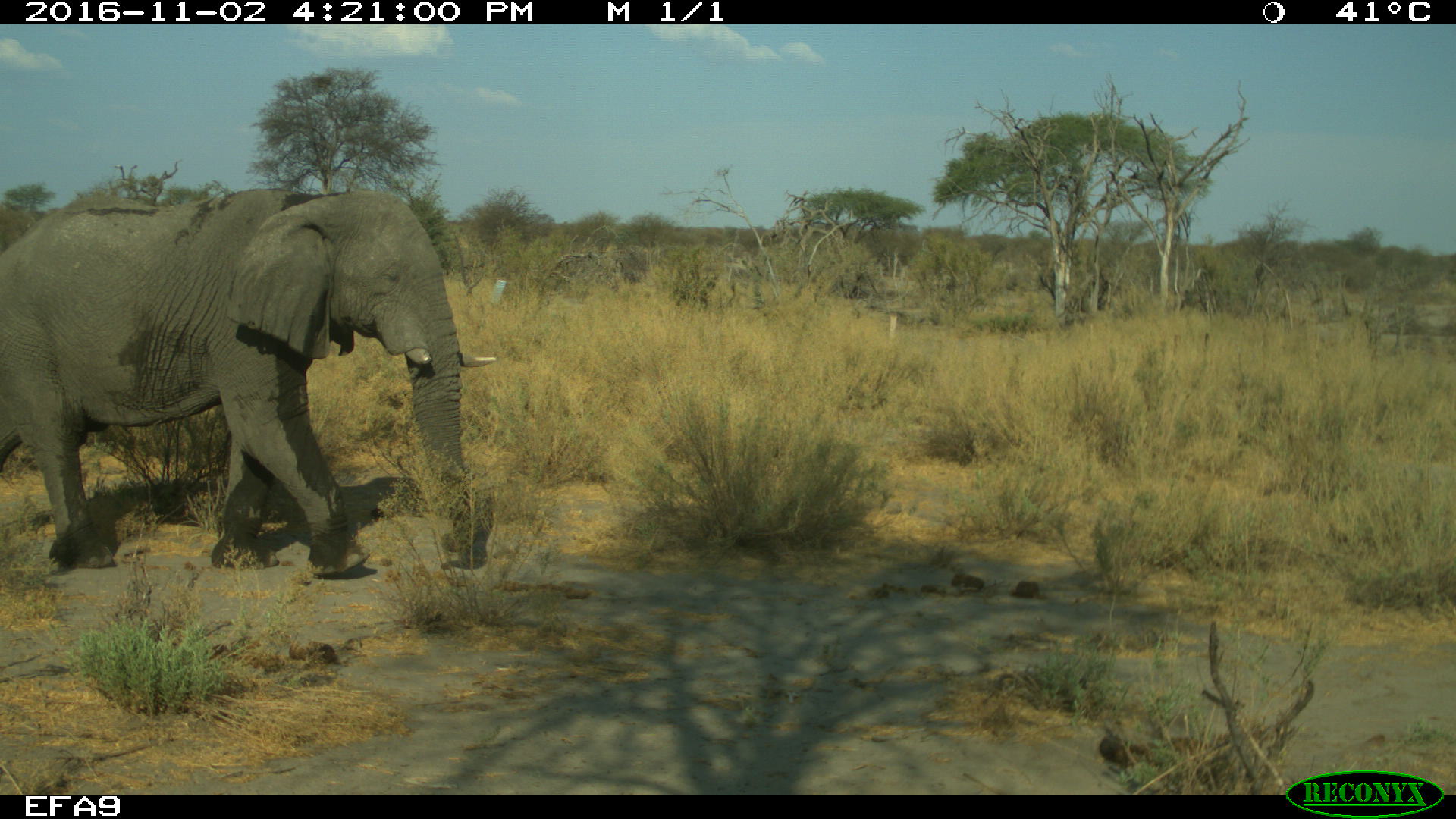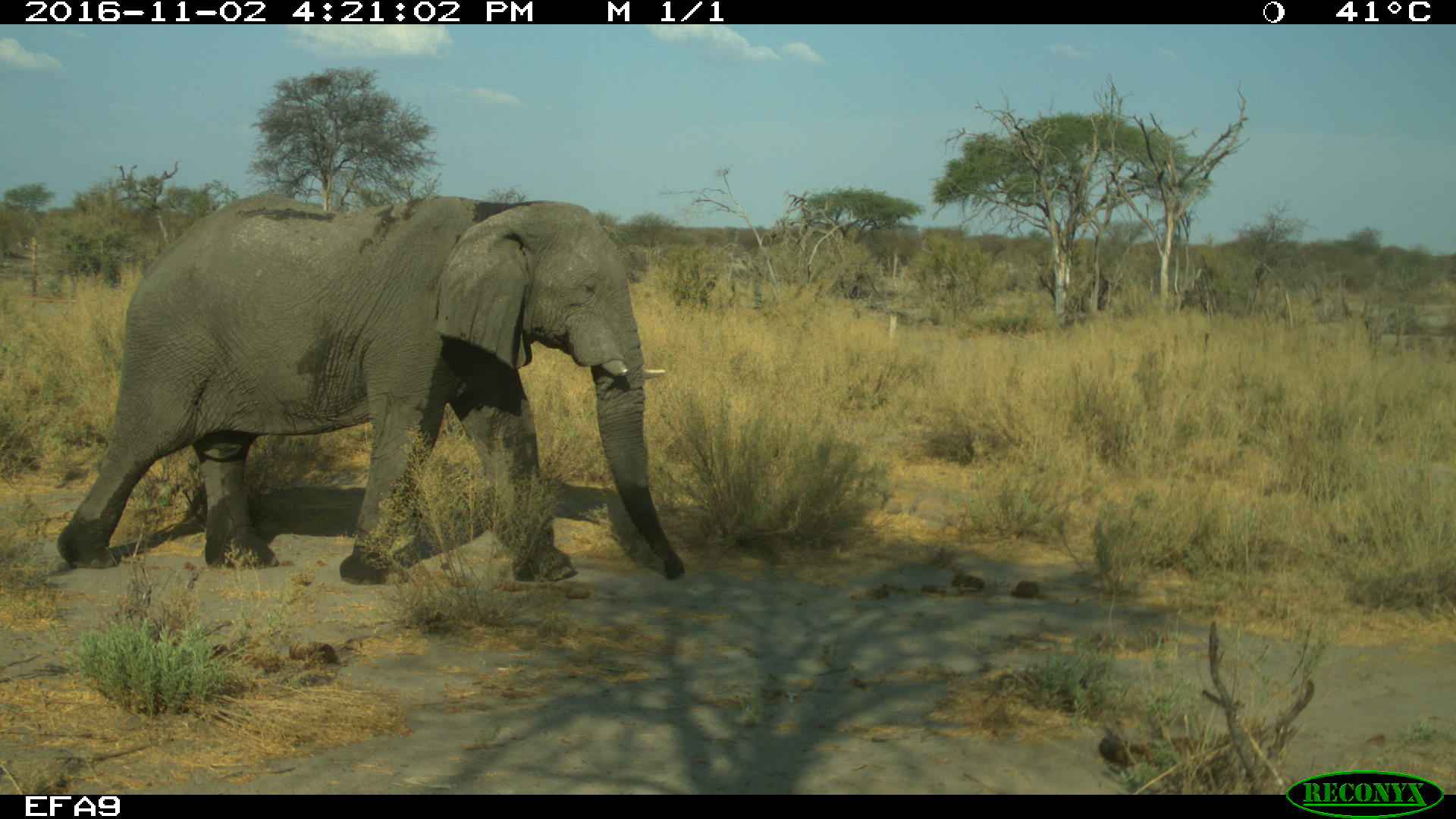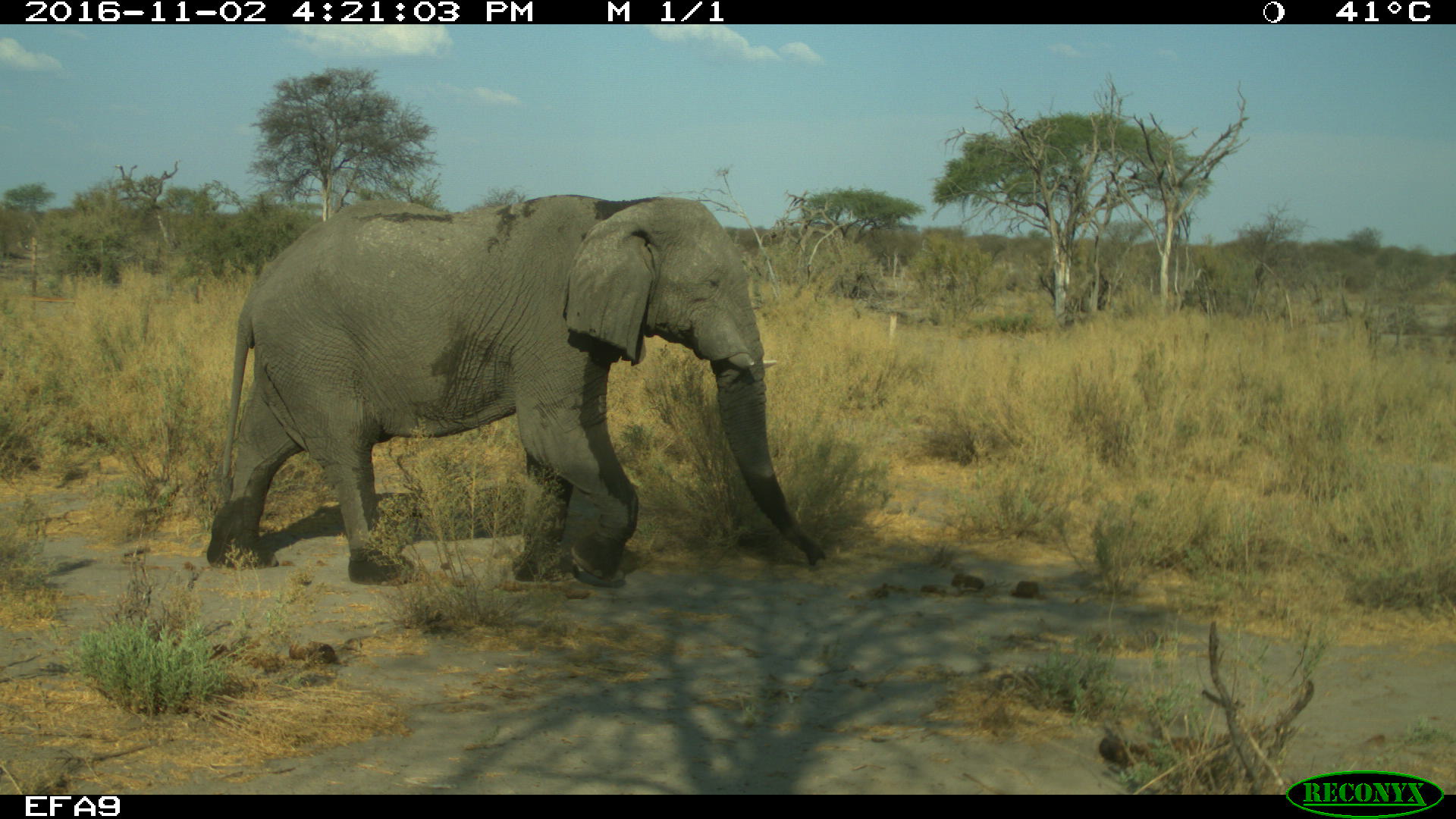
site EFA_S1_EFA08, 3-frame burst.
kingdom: Animalia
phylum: Chordata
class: Mammalia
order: Proboscidea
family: Elephantidae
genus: Loxodonta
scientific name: Loxodonta africana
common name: african bush elephant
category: elephant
Elephant (african bush elephant) (Loxodonta africana), count 1. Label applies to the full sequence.